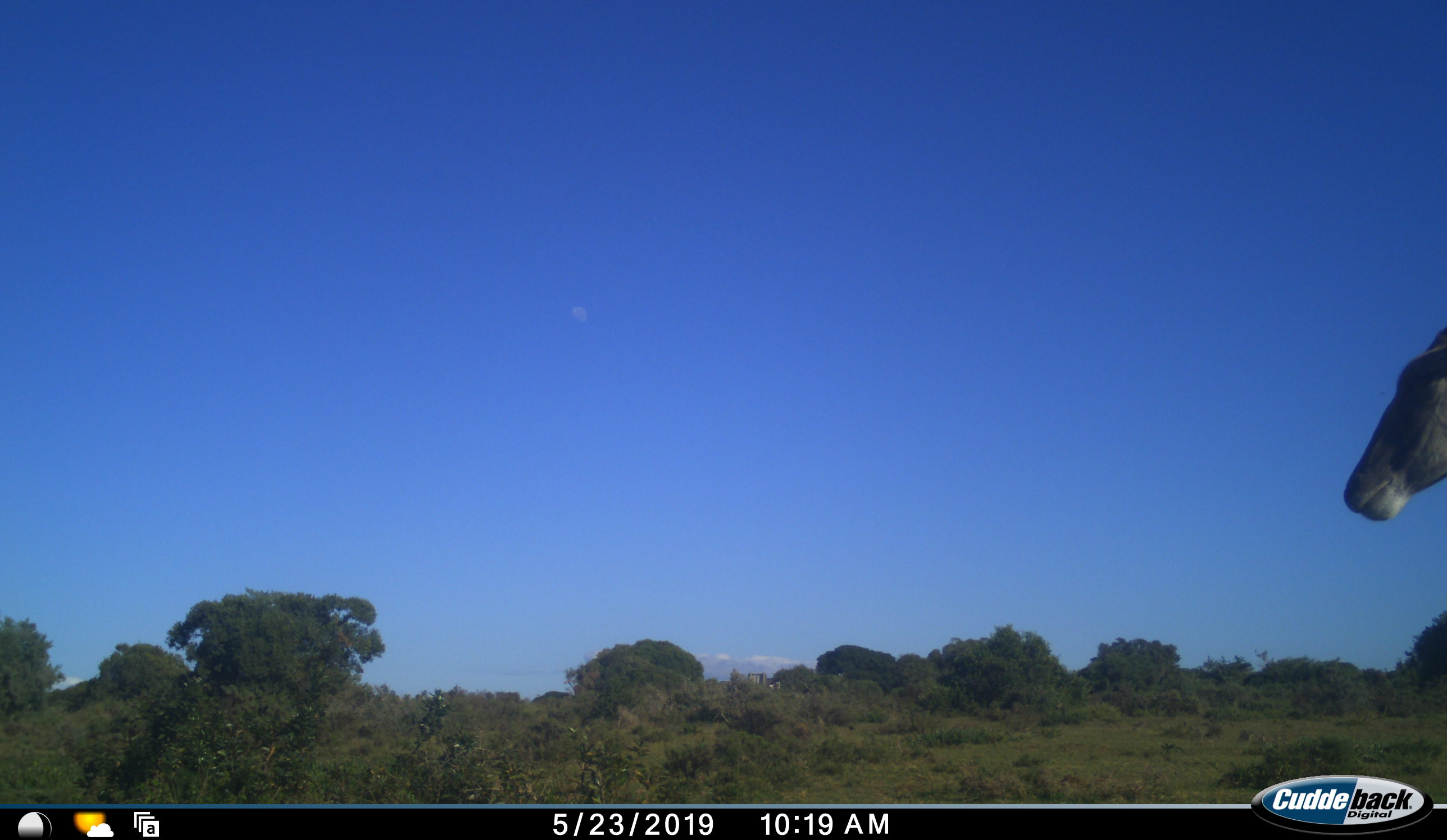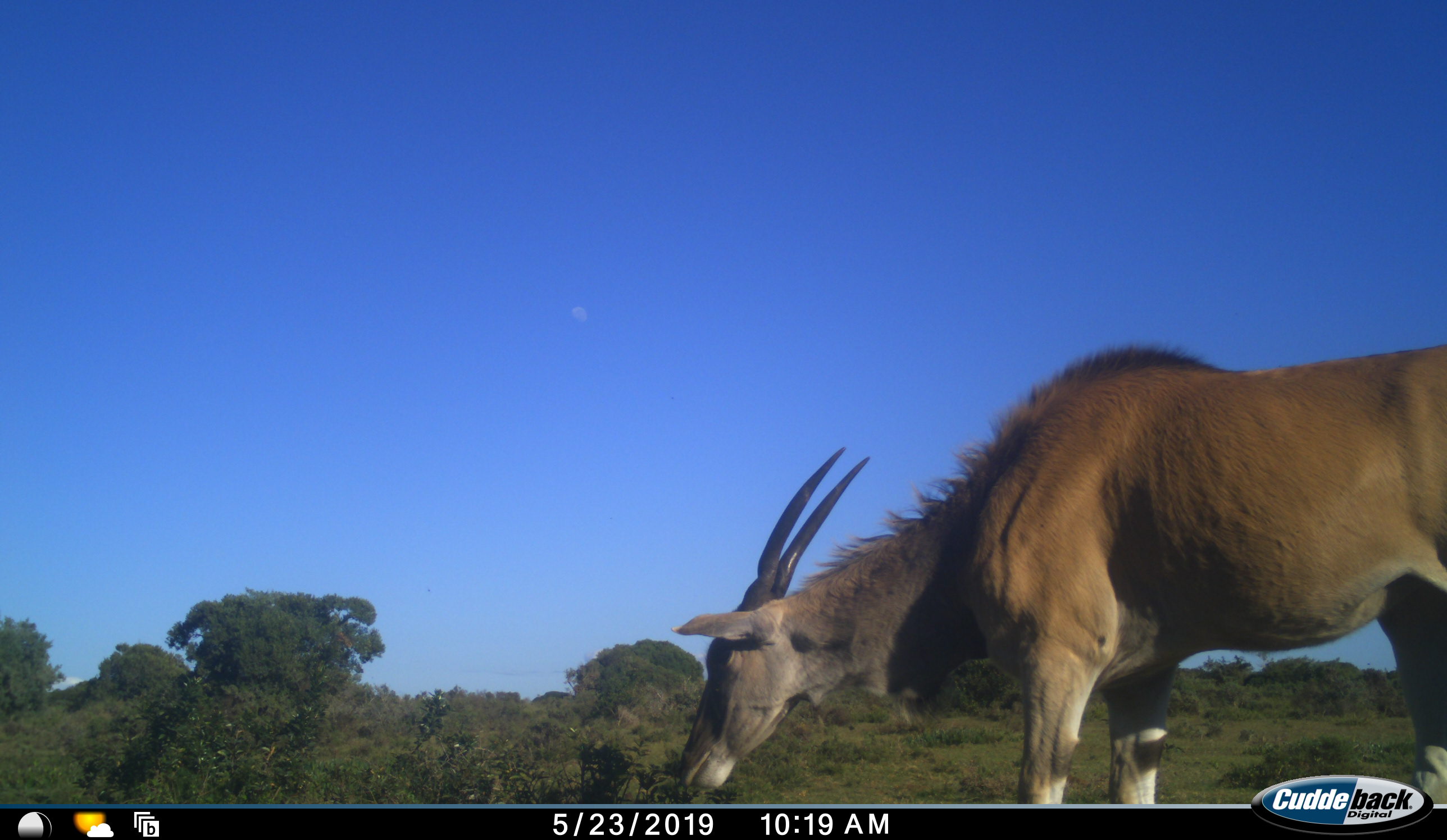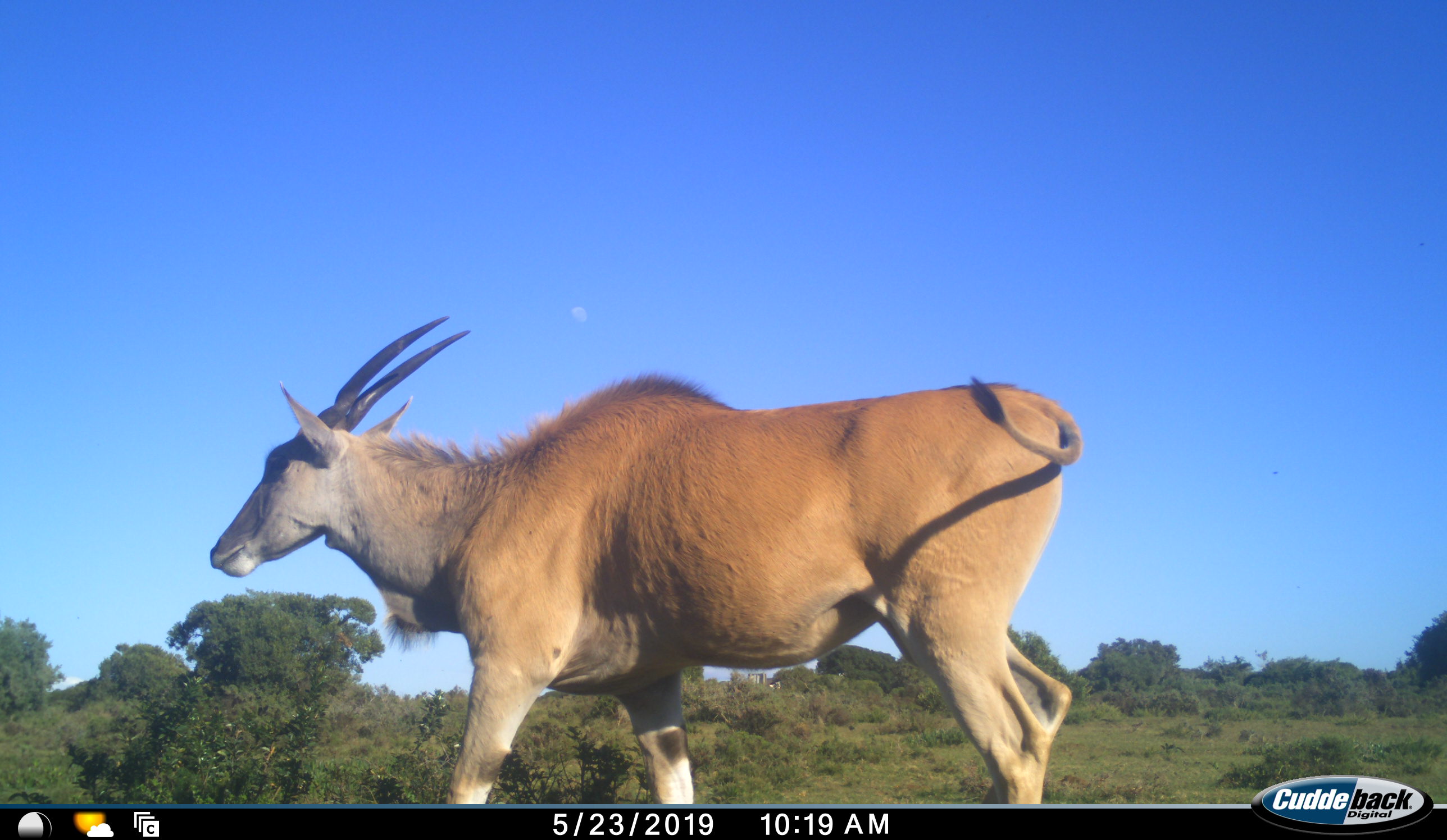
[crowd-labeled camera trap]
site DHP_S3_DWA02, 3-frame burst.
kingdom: Animalia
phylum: Chordata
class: Mammalia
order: Artiodactyla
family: Bovidae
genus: Tragelaphus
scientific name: Tragelaphus oryx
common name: eland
Eland (Tragelaphus oryx), count 1. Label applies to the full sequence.